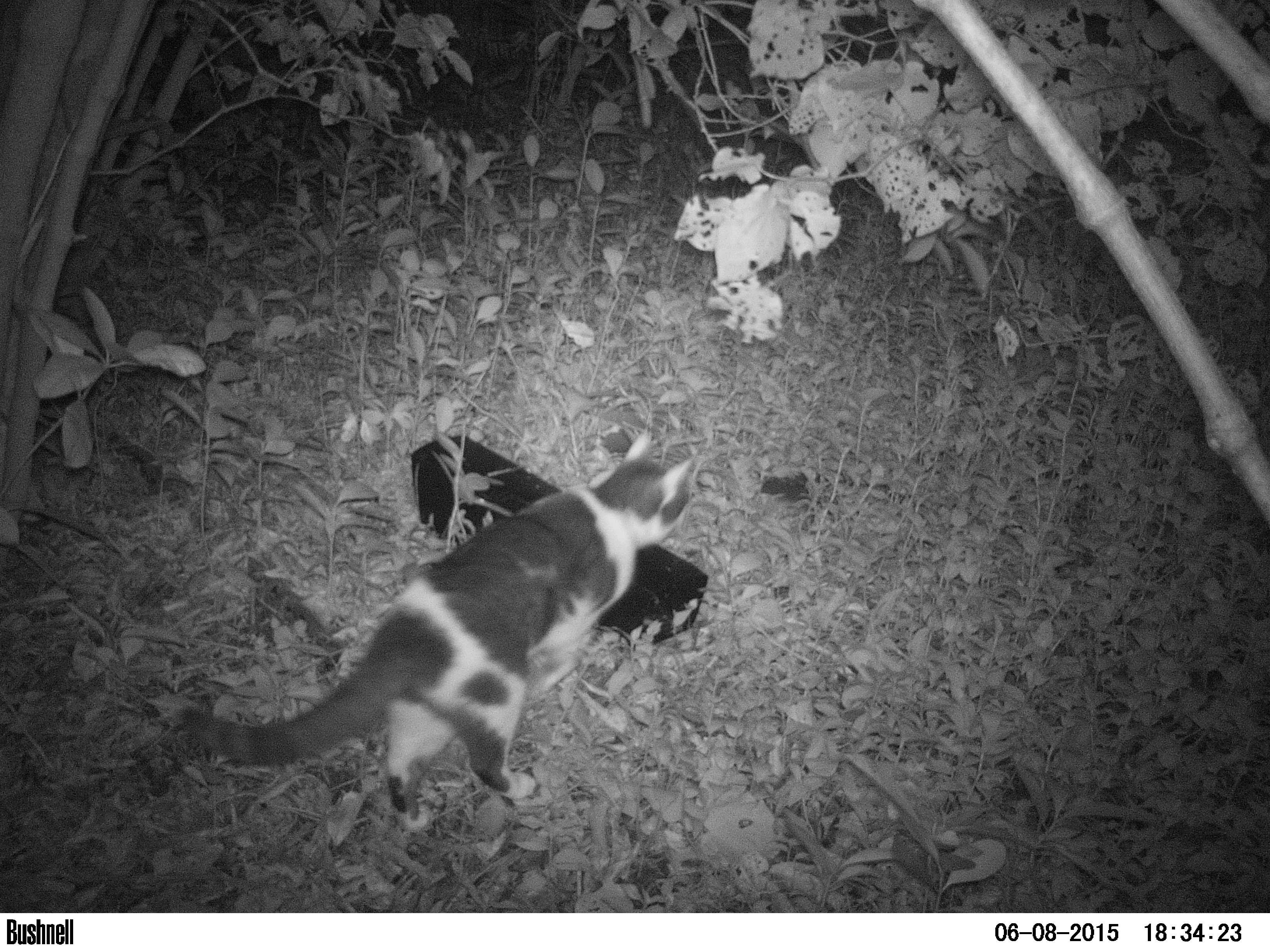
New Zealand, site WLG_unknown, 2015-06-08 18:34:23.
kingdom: Animalia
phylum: Chordata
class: Mammalia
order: Carnivora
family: Felidae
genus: Felis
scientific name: Felis catus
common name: domestic cat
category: cat